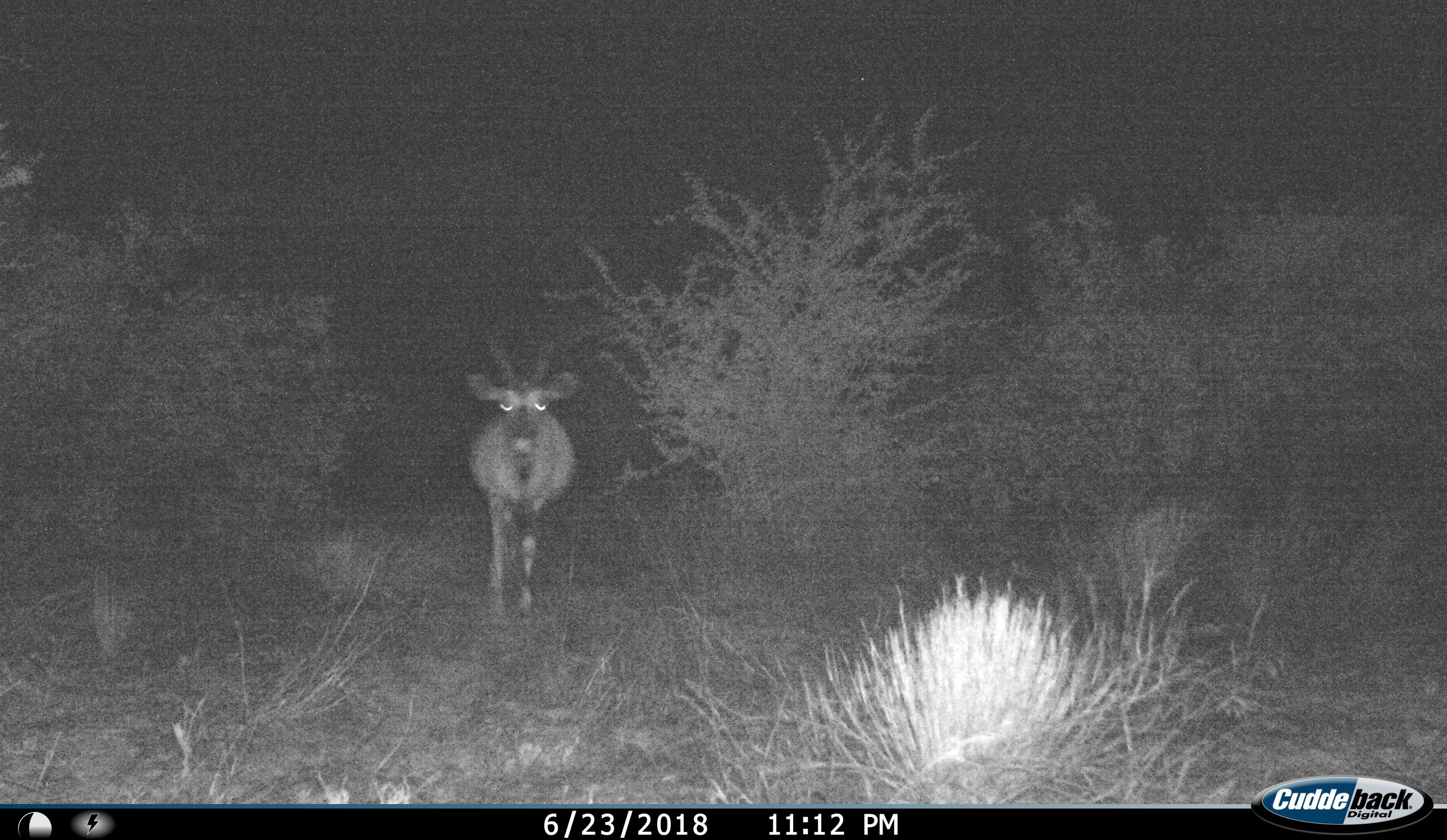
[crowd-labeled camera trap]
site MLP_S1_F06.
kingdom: Animalia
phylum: Chordata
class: Mammalia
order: Artiodactyla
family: Bovidae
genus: Oryx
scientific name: Oryx gazella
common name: gemsbok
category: oryx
Oryx (gemsbok) (Oryx gazella), count 1. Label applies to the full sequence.